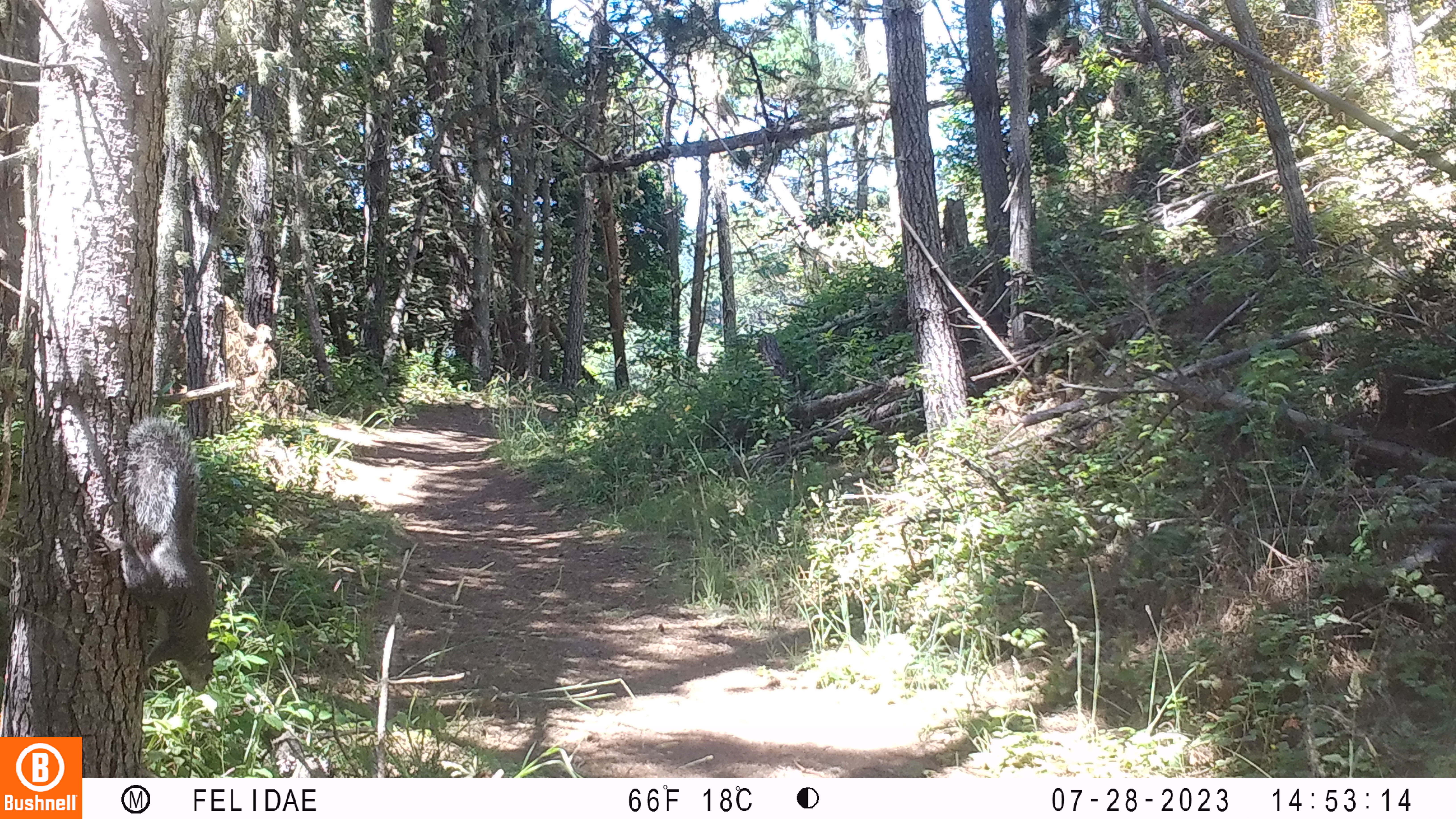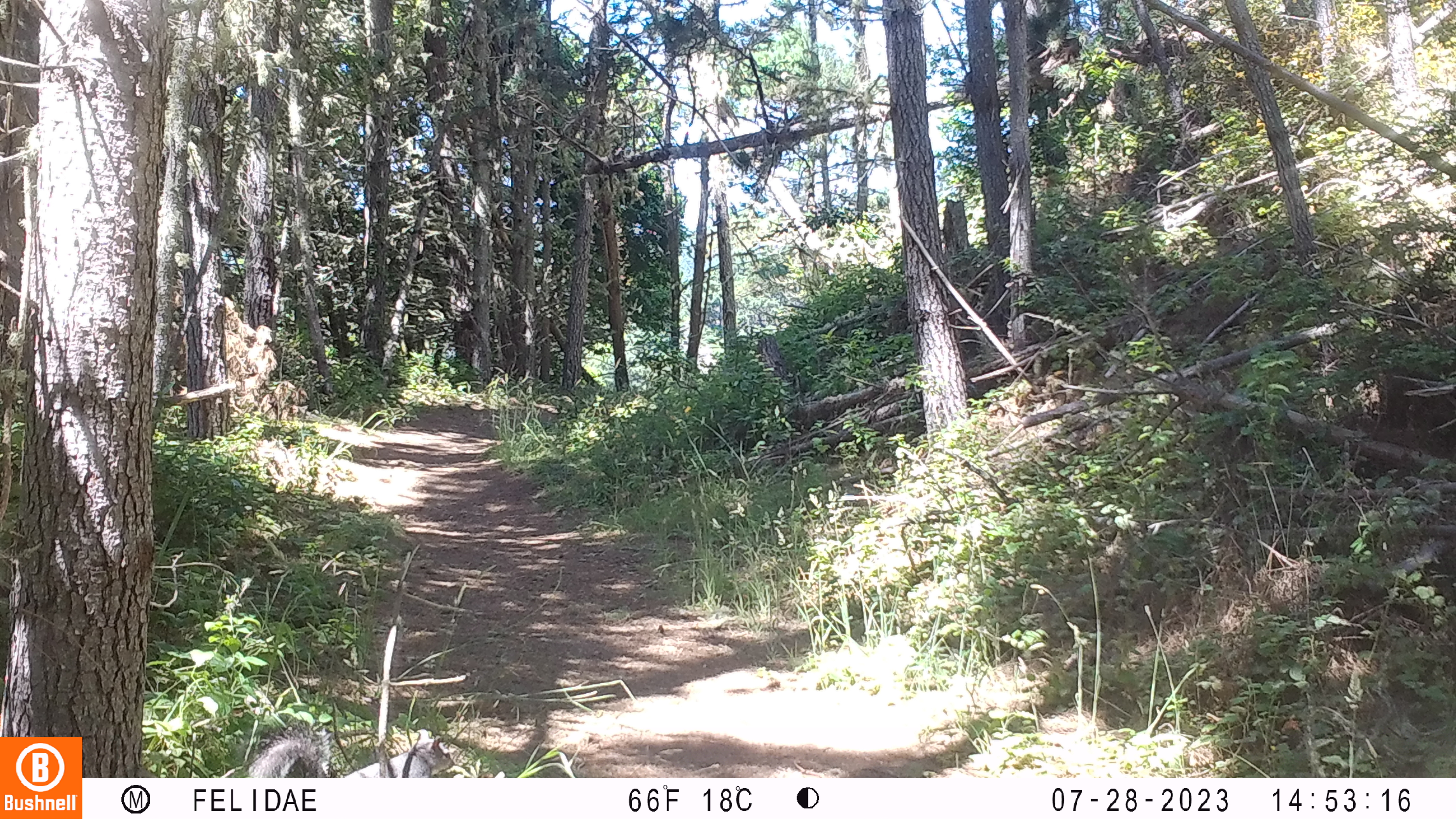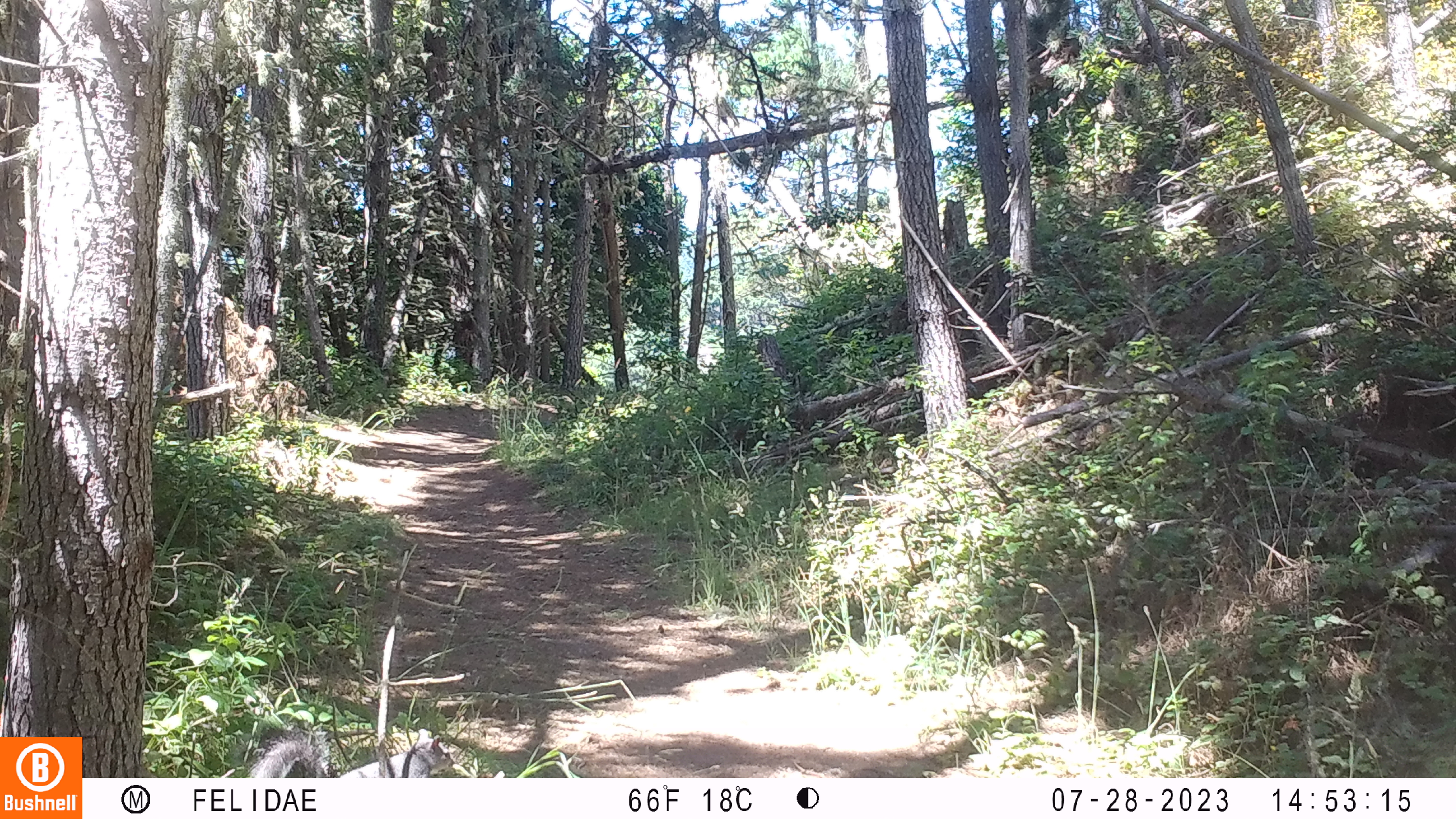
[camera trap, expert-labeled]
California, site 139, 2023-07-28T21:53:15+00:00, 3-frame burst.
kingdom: Animalia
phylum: Chordata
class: Mammalia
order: Rodentia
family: Sciuridae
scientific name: Sciuridae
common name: squirrel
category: unknown squirrel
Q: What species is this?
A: Unknown squirrel (squirrel) (Sciuridae).